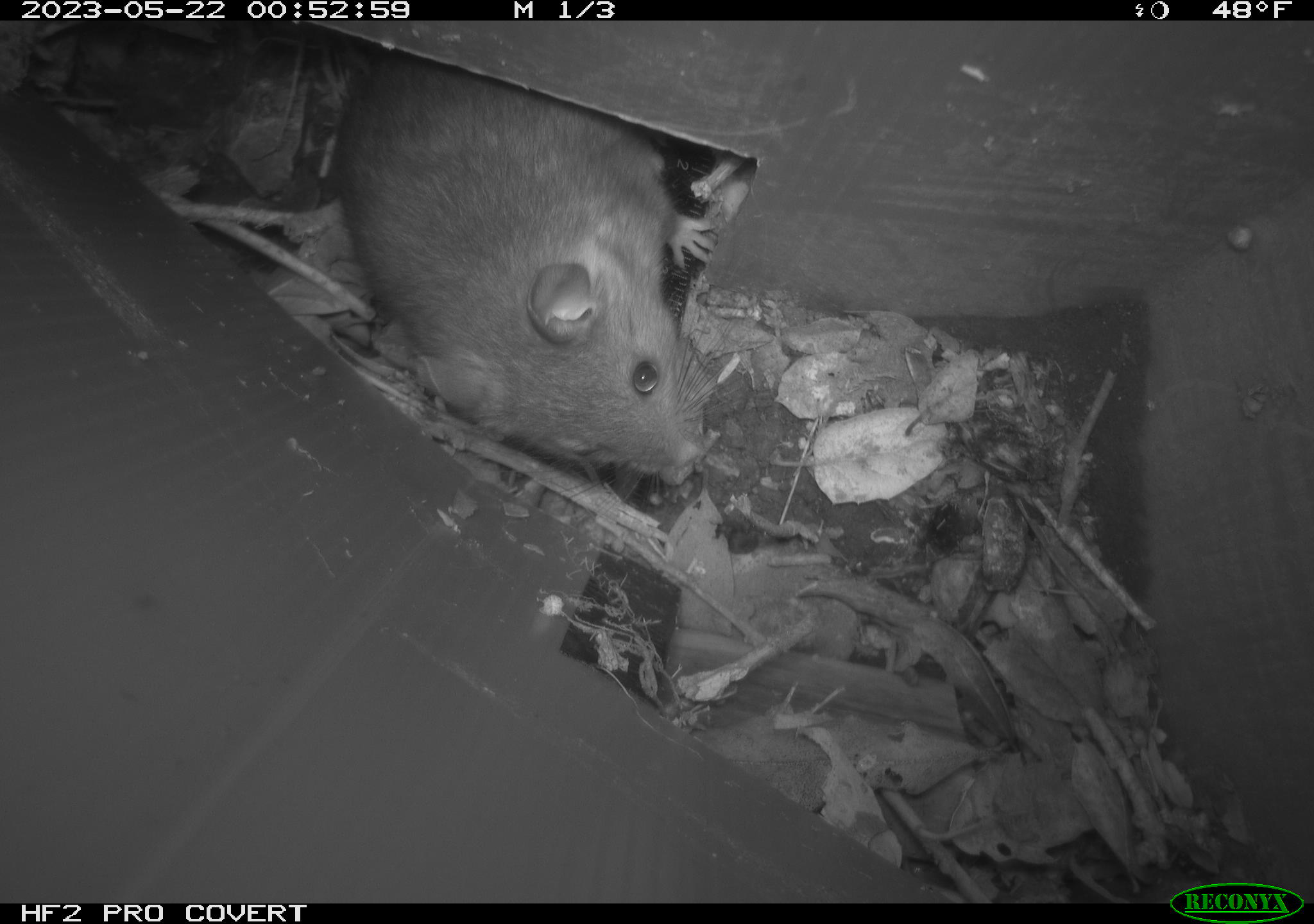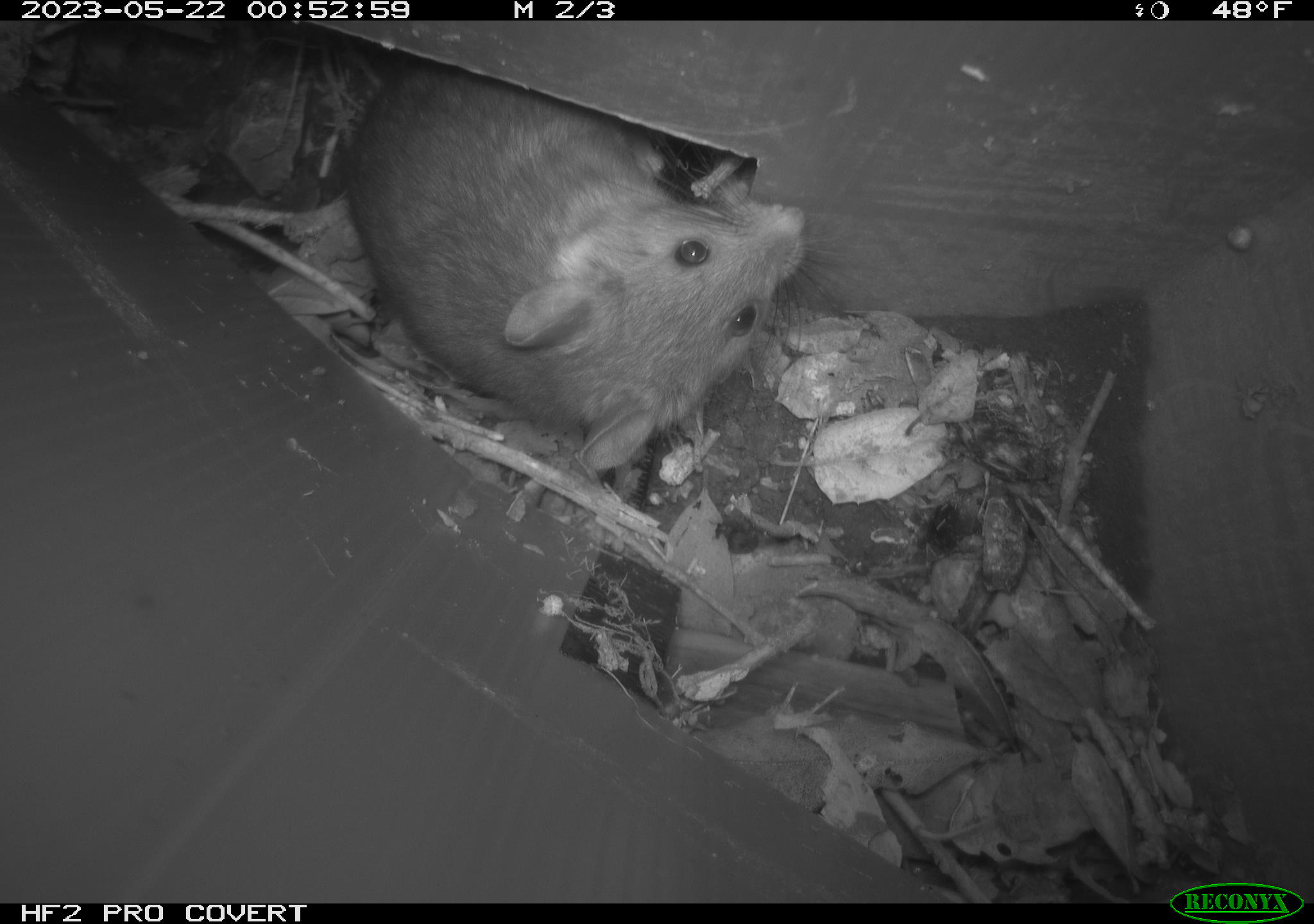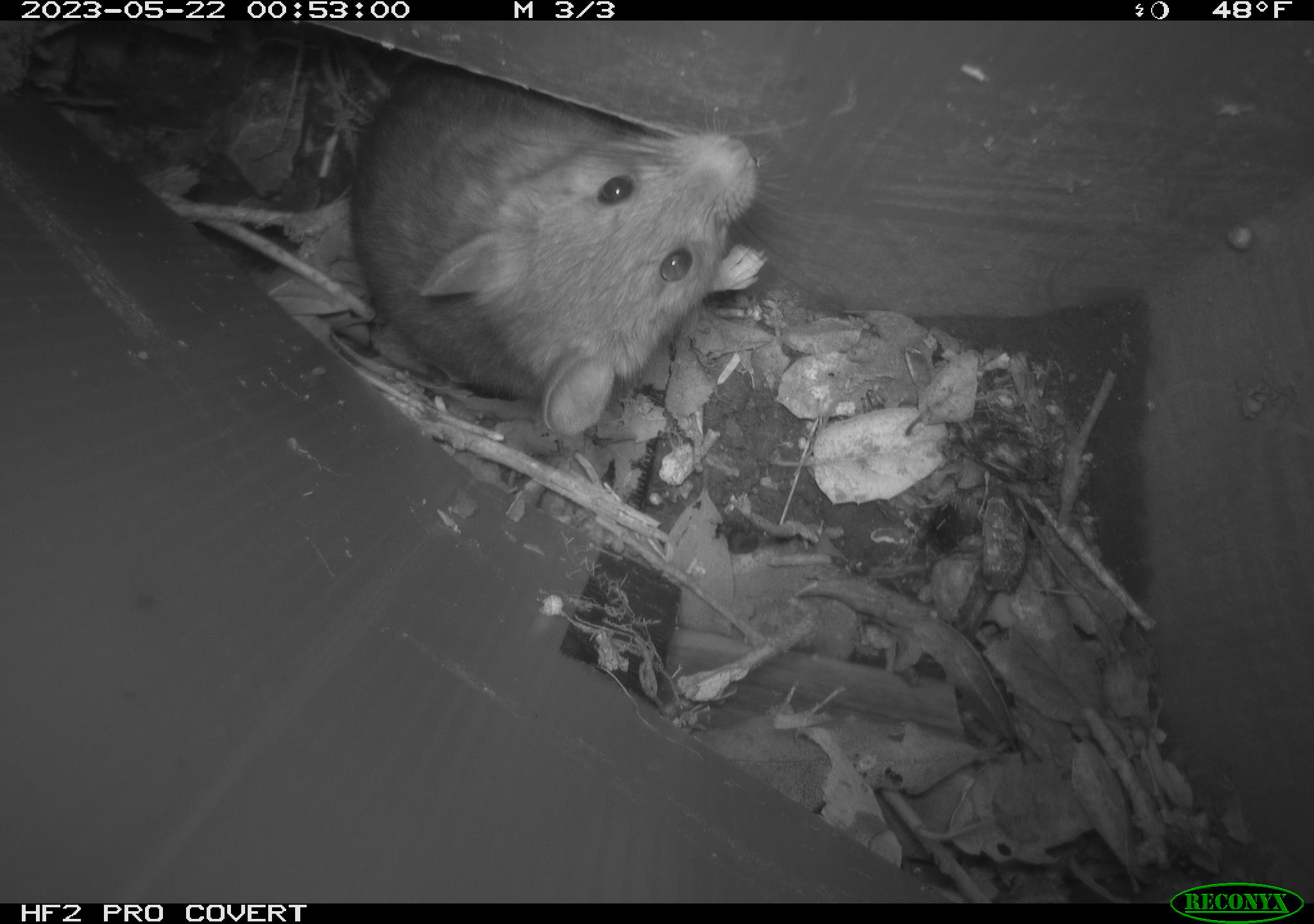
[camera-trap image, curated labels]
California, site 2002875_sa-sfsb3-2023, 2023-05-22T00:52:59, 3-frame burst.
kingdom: Animalia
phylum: Chordata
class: Mammalia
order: Rodentia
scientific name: Rodentia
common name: mouse species